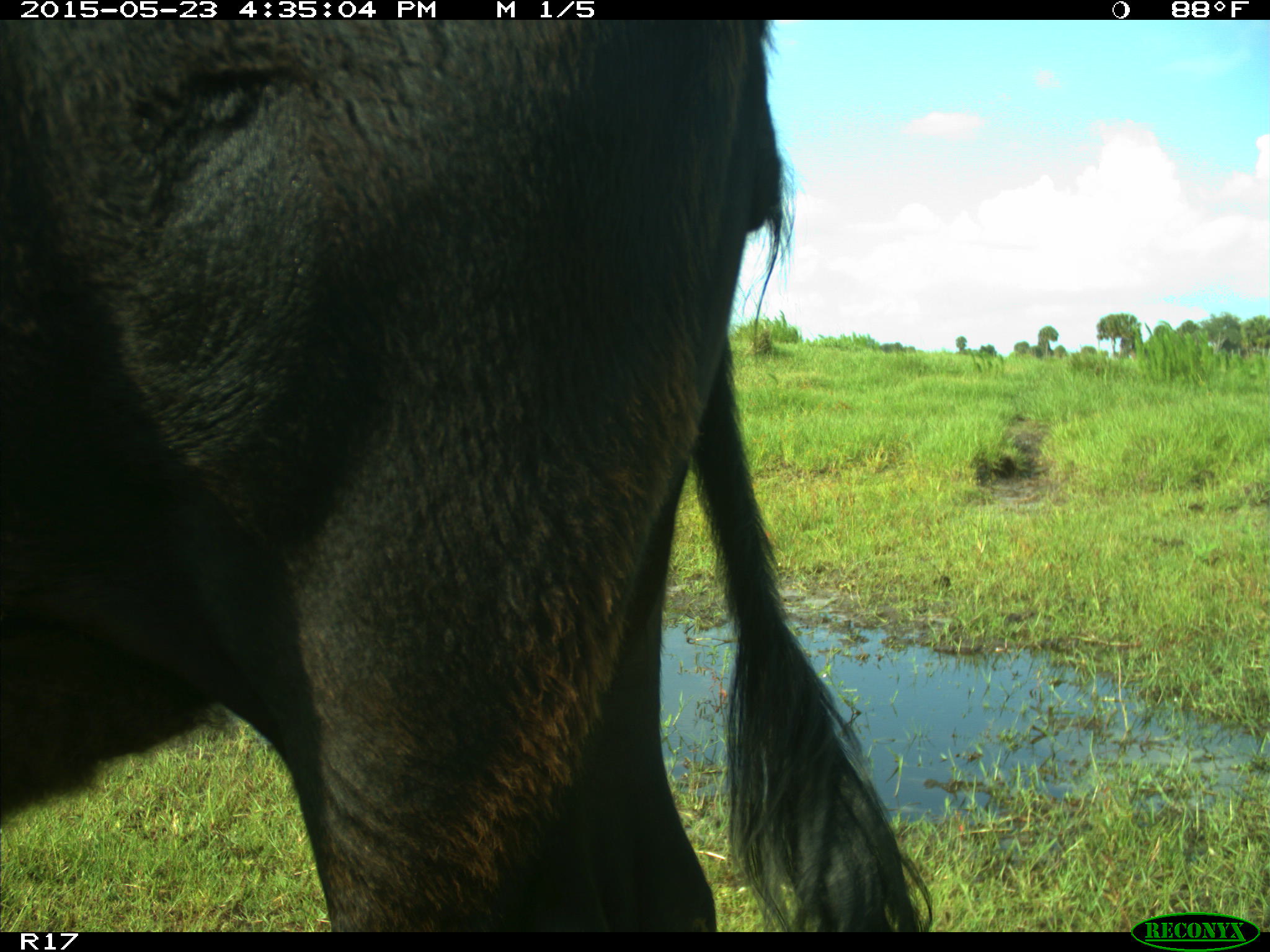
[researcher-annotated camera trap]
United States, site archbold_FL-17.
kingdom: Animalia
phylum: Chordata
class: Mammalia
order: Artiodactyla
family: Bovidae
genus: Bos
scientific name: Bos taurus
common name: domestic cow